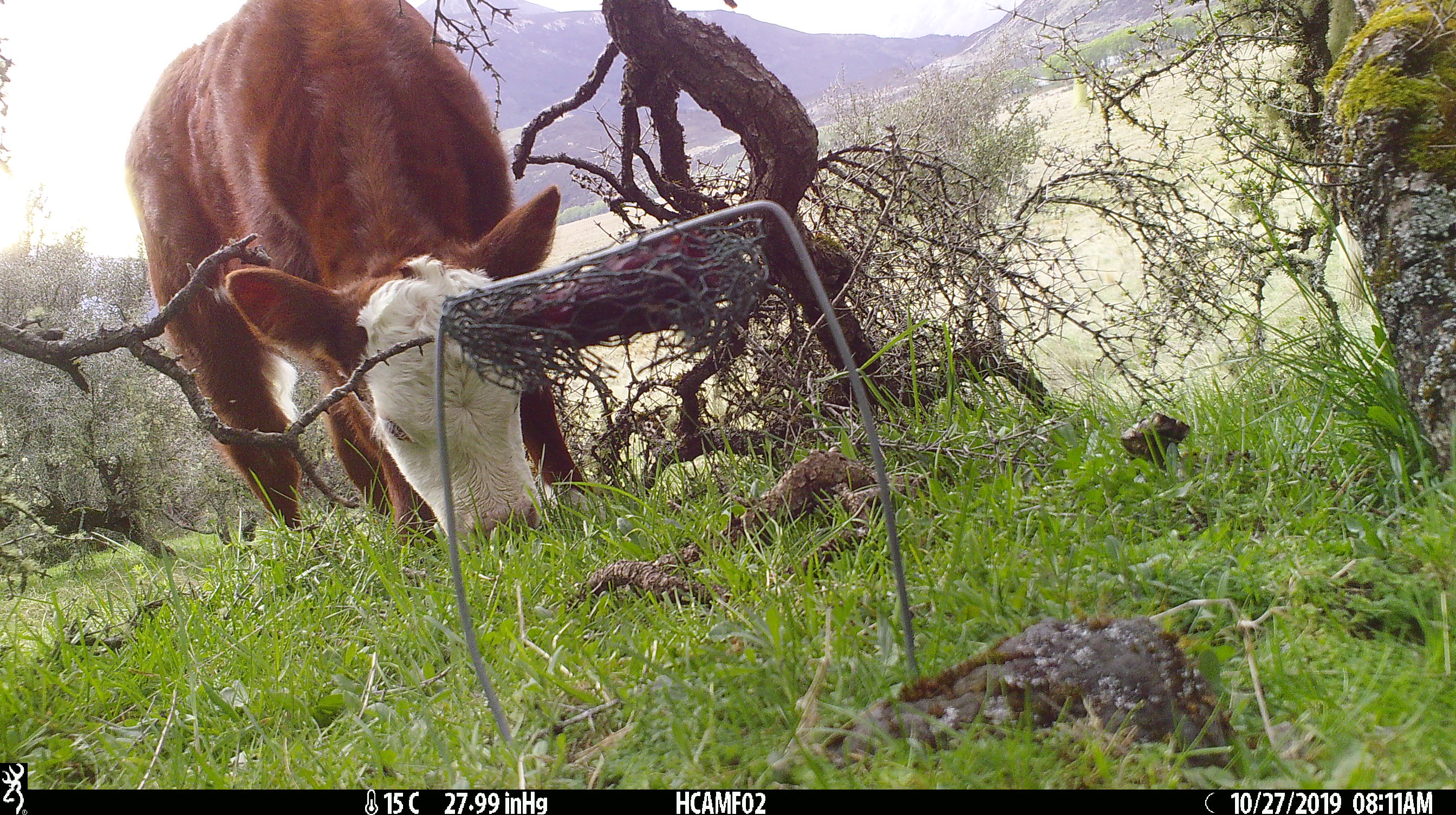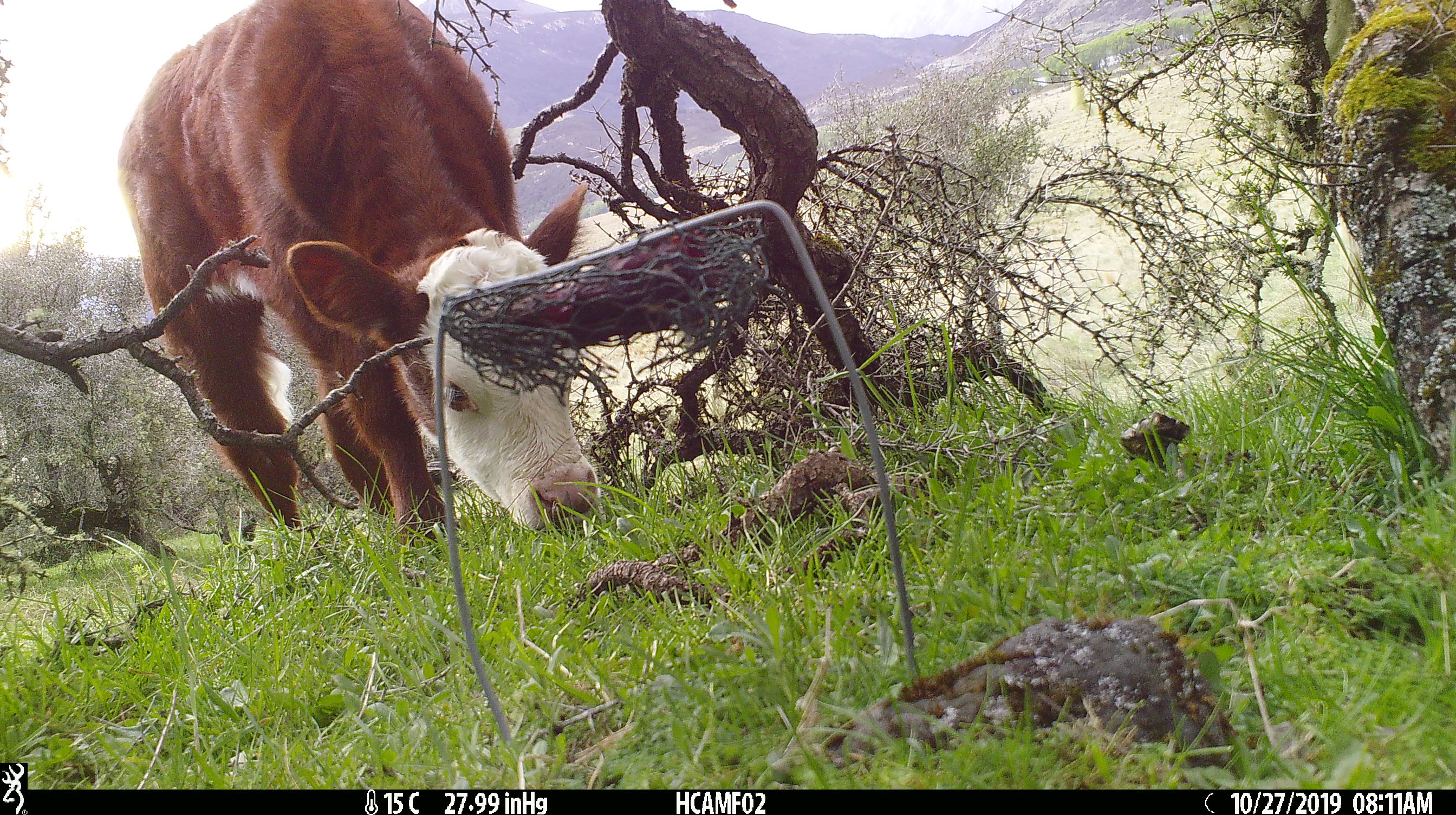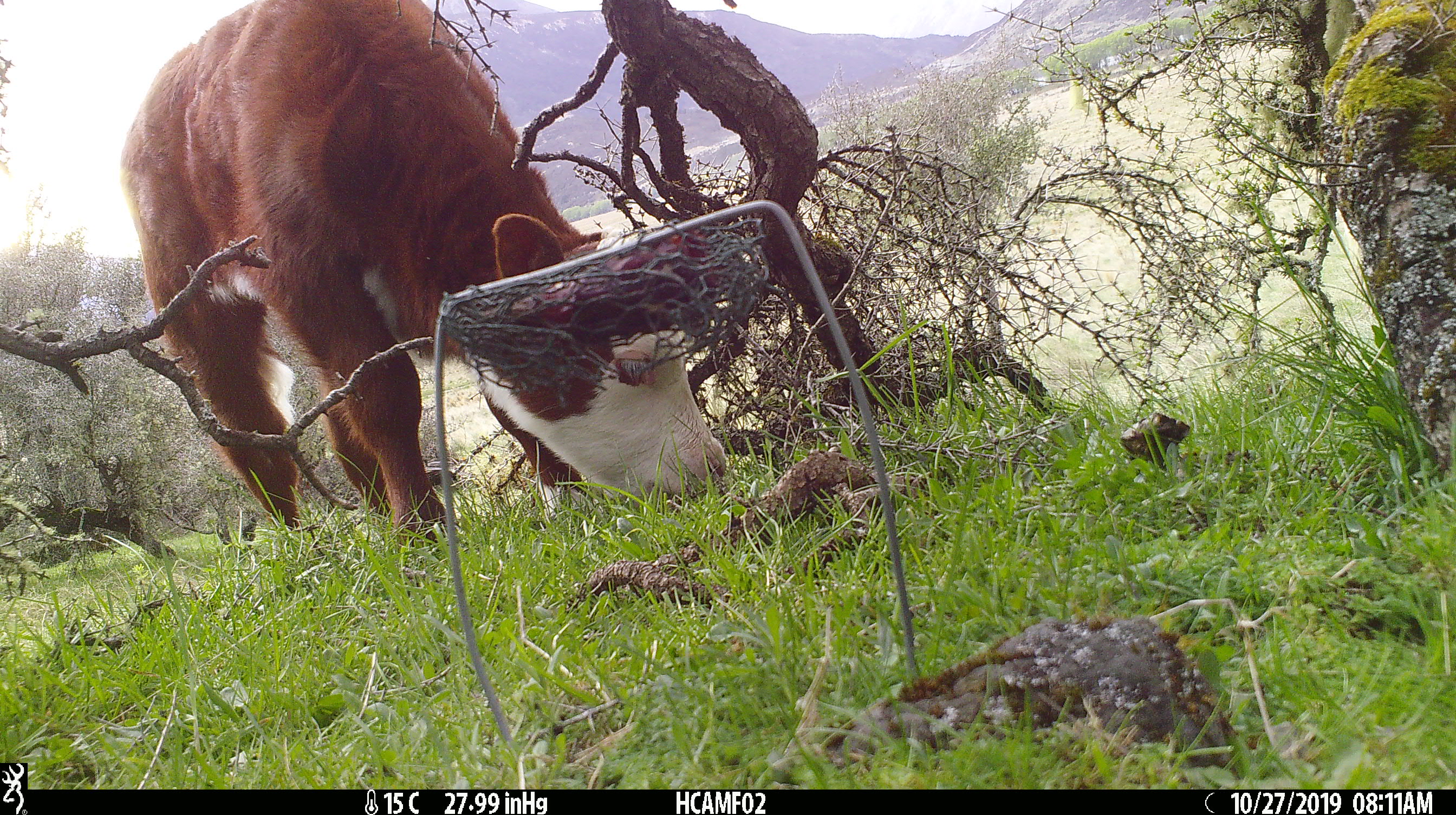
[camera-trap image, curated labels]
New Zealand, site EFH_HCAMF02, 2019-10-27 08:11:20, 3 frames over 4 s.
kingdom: Animalia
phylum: Chordata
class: Mammalia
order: Rodentia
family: Muridae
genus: Mus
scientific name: Mus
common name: mouse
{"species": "mouse (Mus)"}